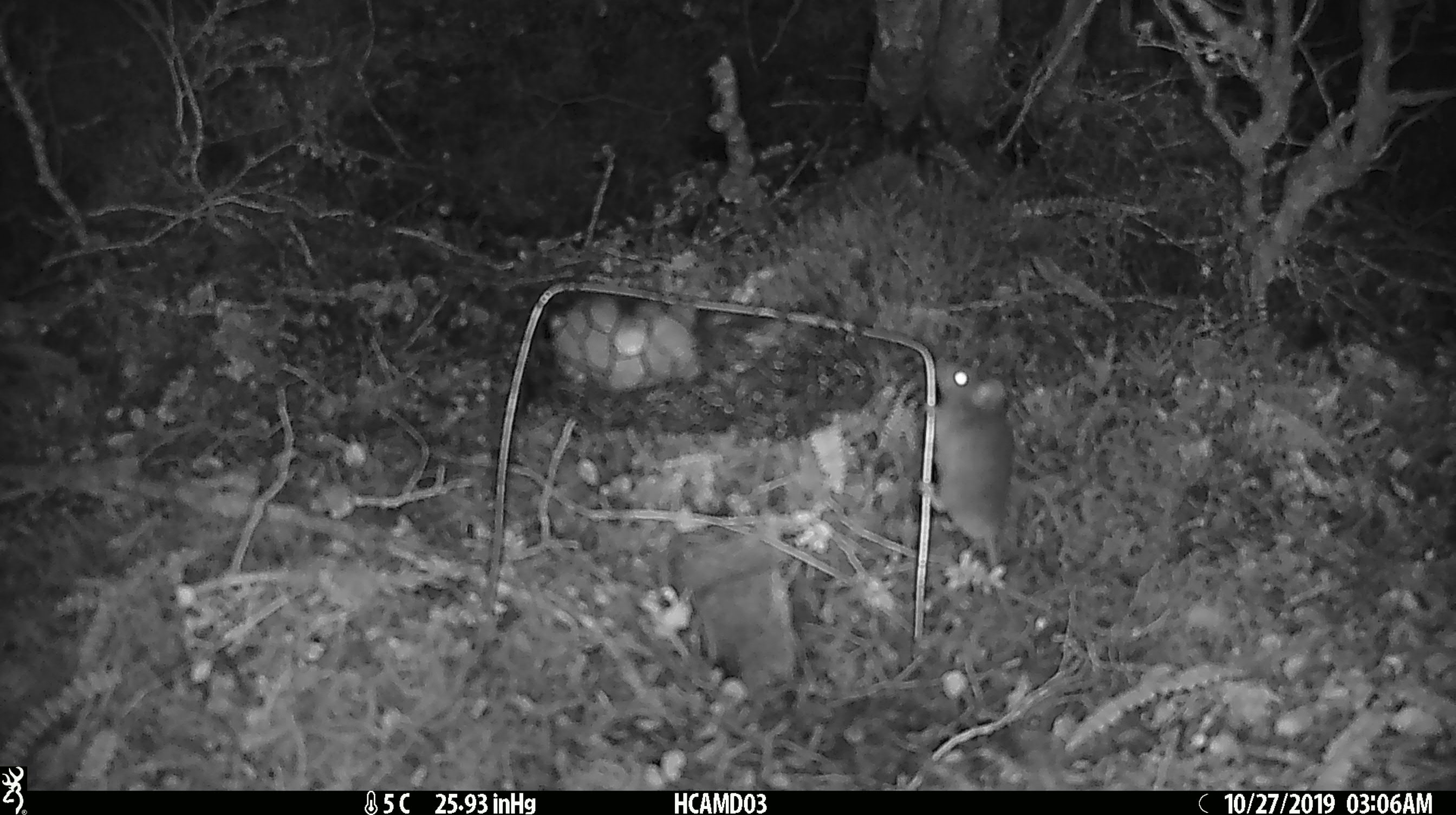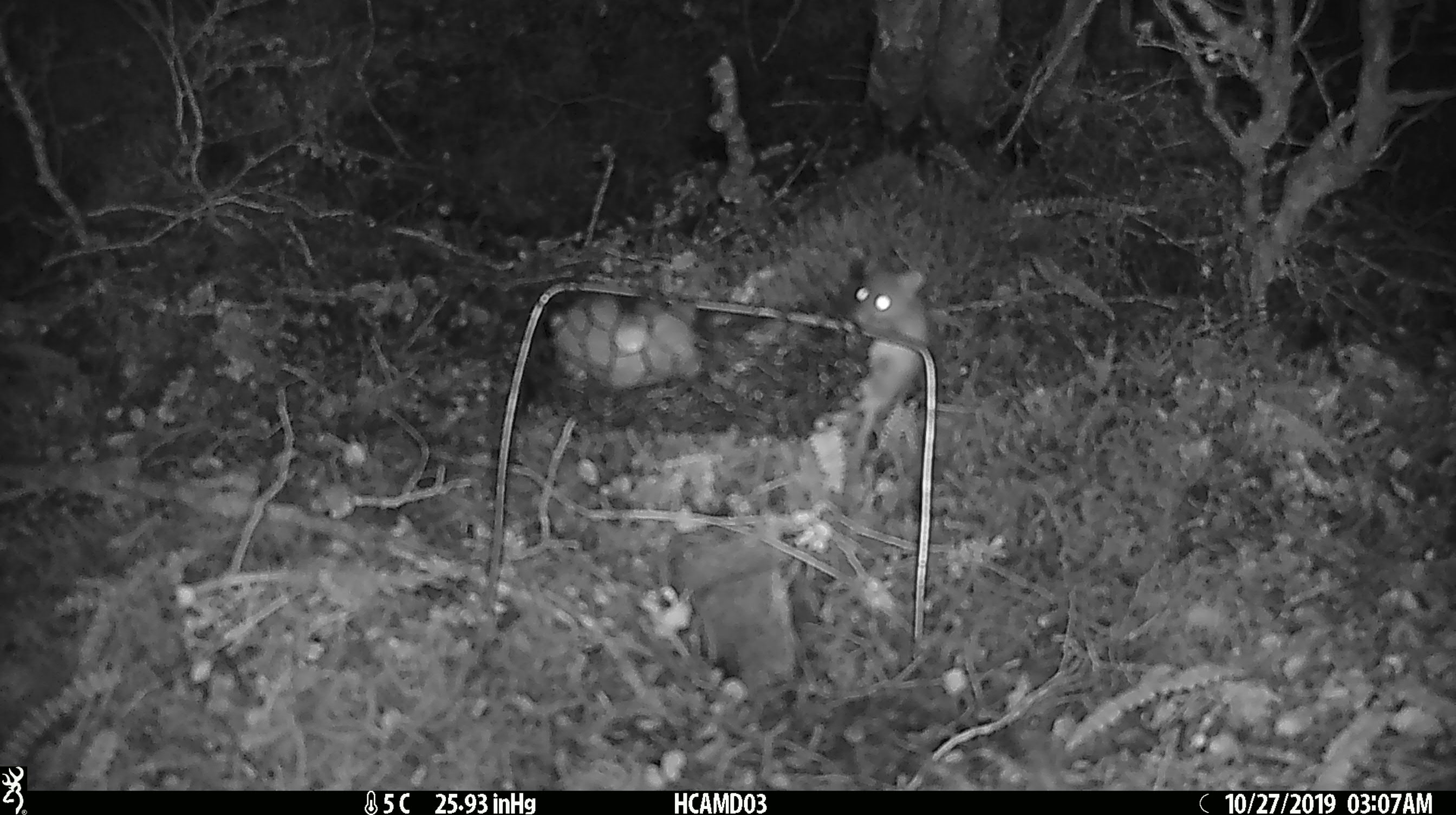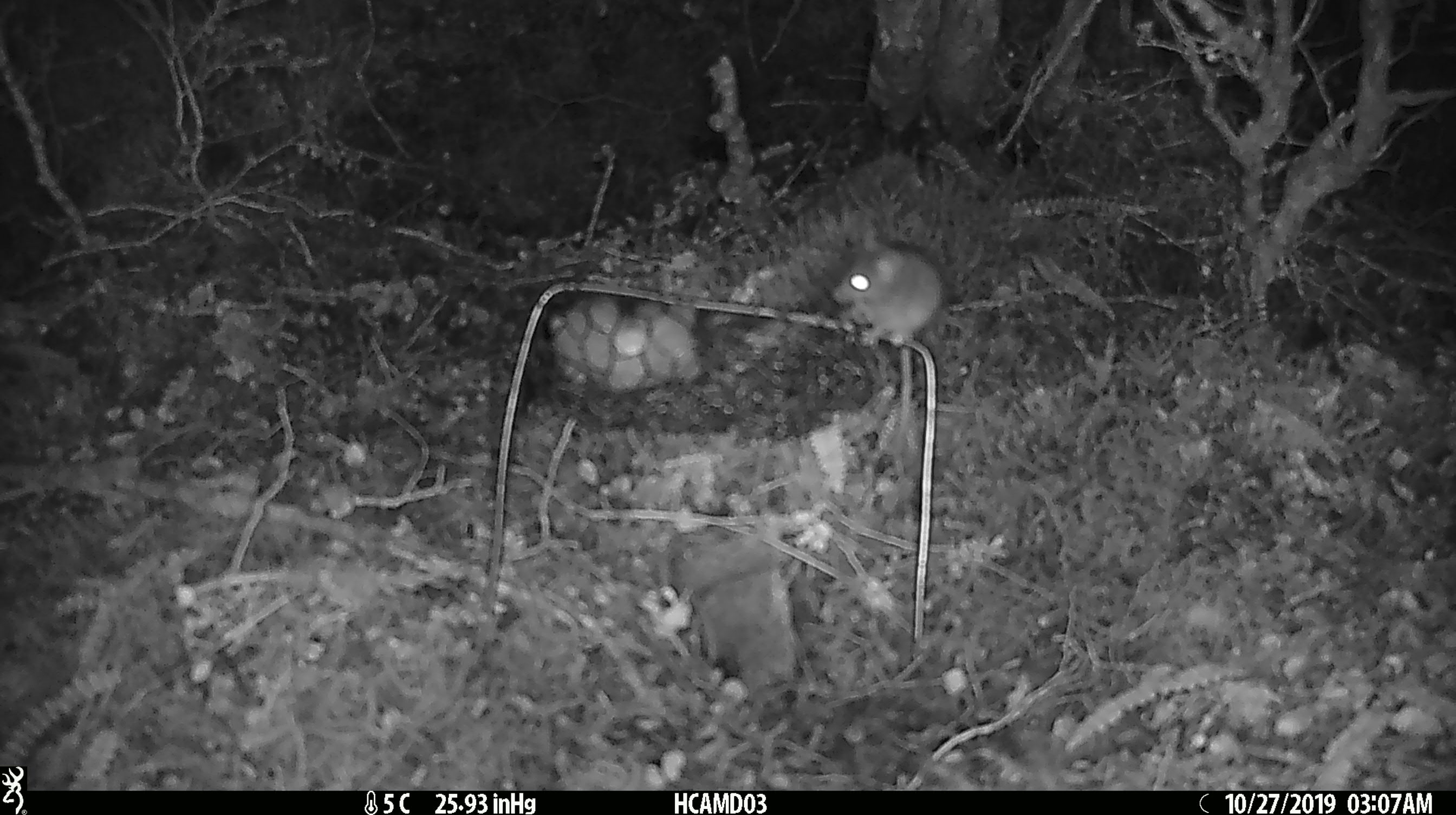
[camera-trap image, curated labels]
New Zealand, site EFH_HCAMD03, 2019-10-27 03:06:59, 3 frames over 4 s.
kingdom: Animalia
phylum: Chordata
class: Mammalia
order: Rodentia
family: Muridae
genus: Mus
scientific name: Mus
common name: mouse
Mouse (Mus).